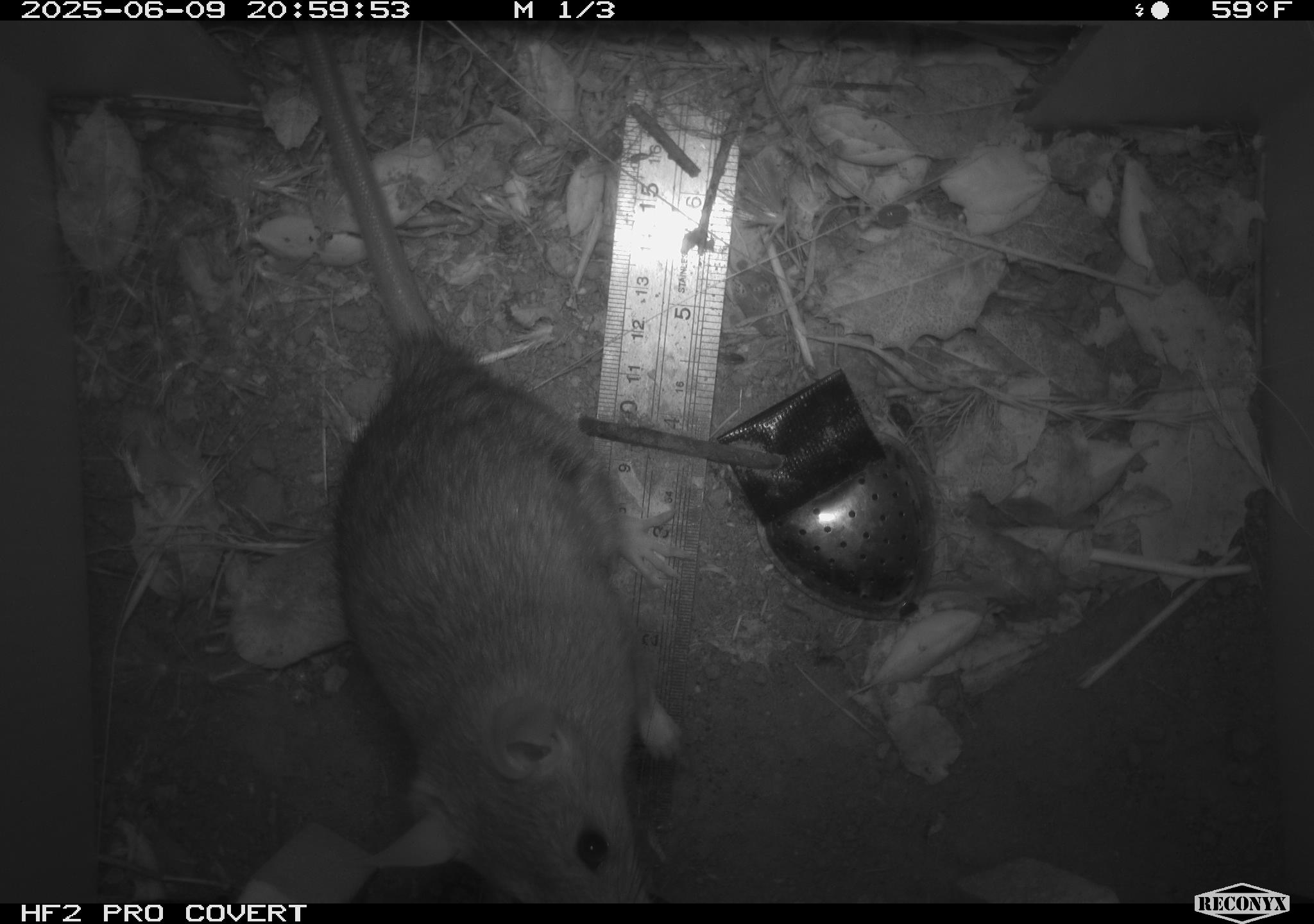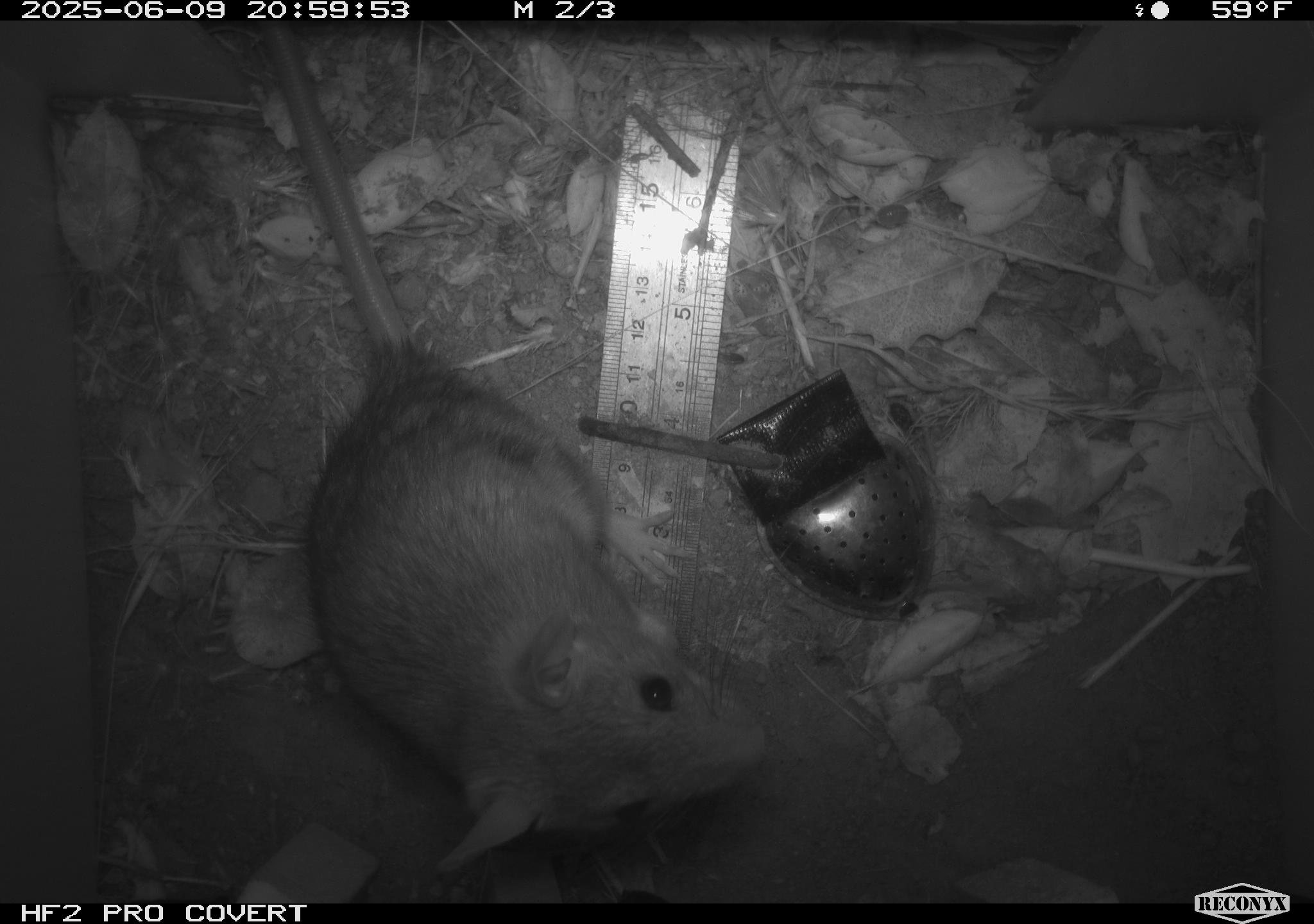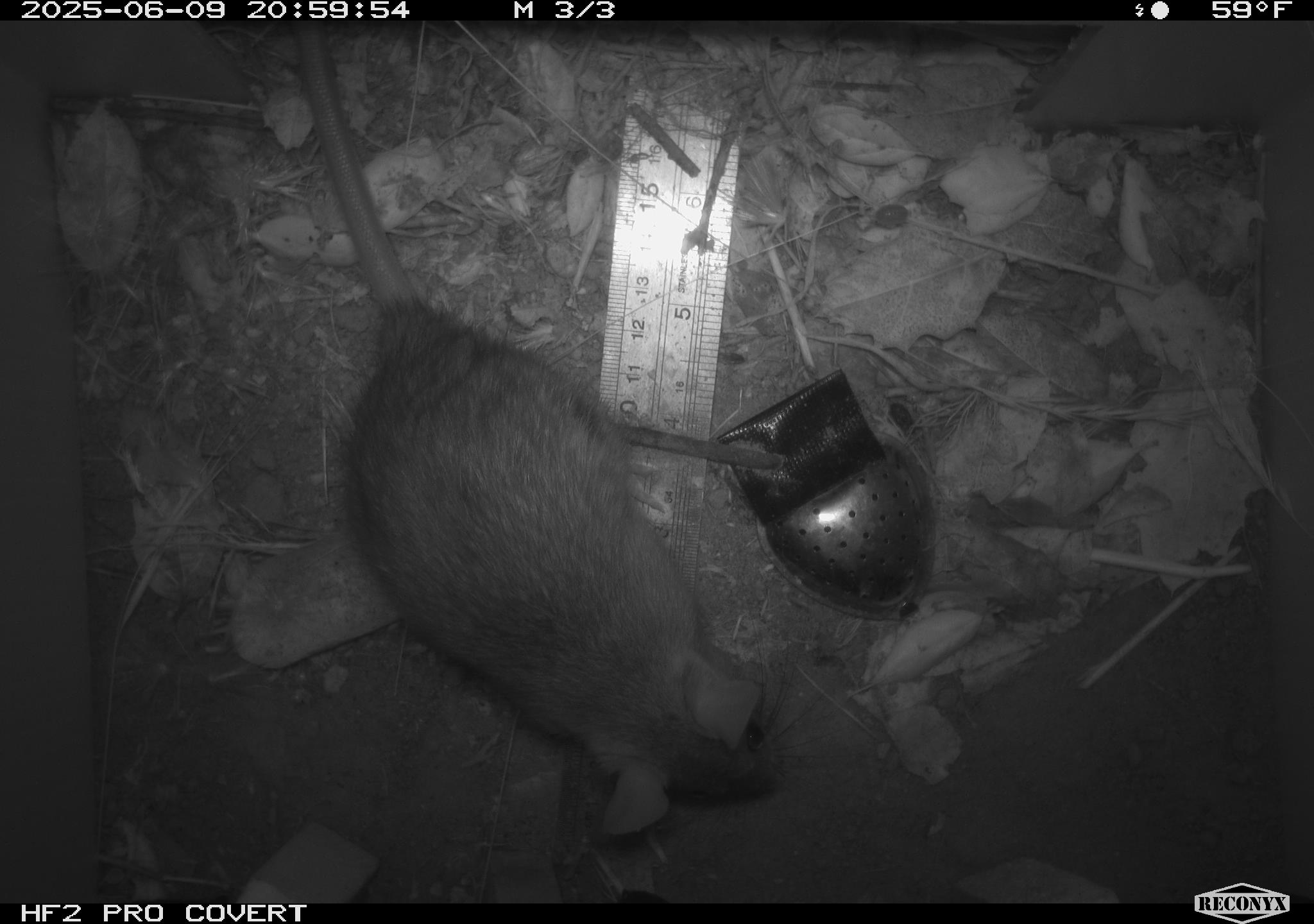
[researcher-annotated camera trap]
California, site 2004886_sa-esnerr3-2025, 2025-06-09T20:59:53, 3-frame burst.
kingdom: Animalia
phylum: Chordata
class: Mammalia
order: Rodentia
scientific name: Rodentia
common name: rodent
Rodent (Rodentia).